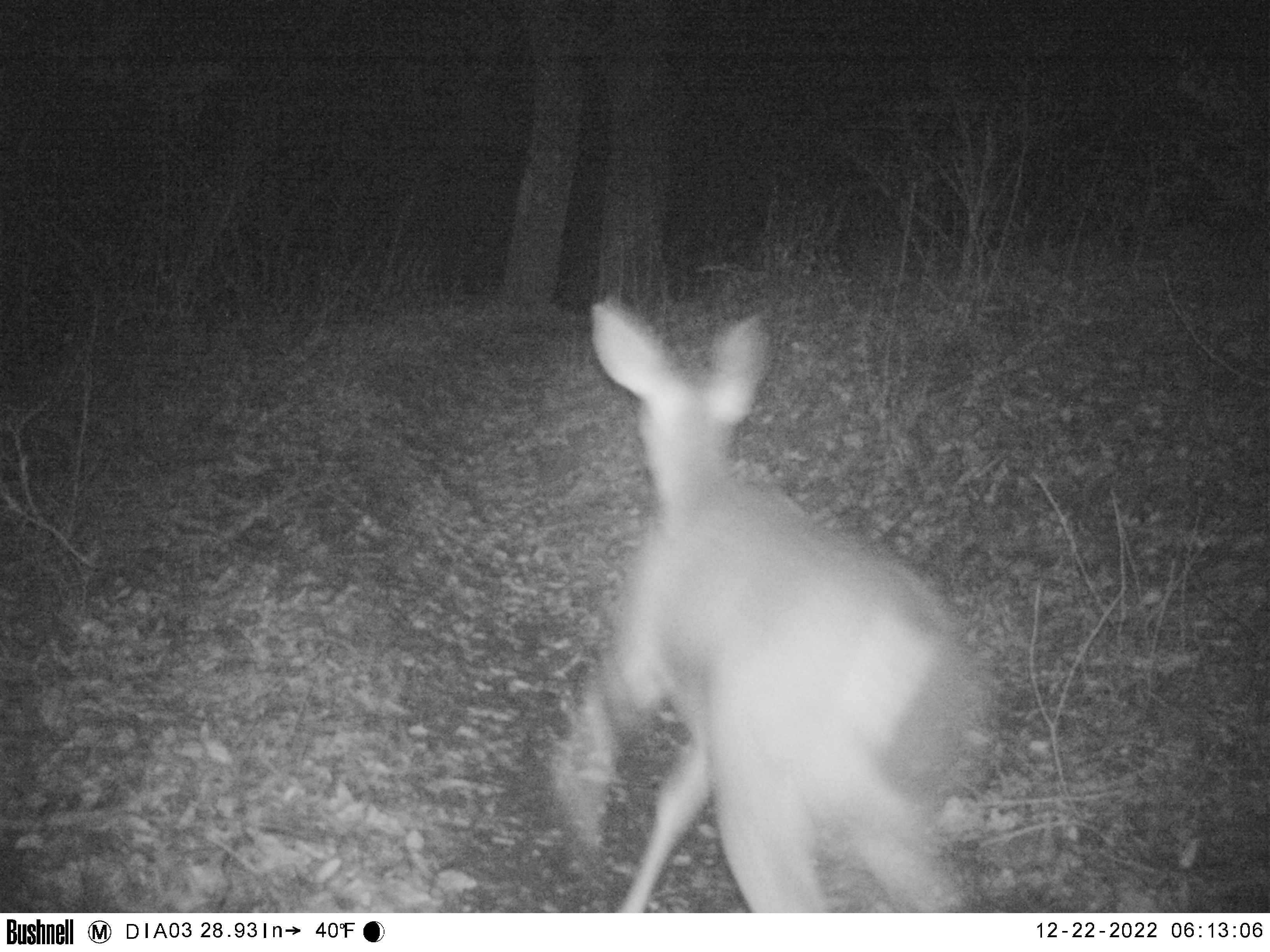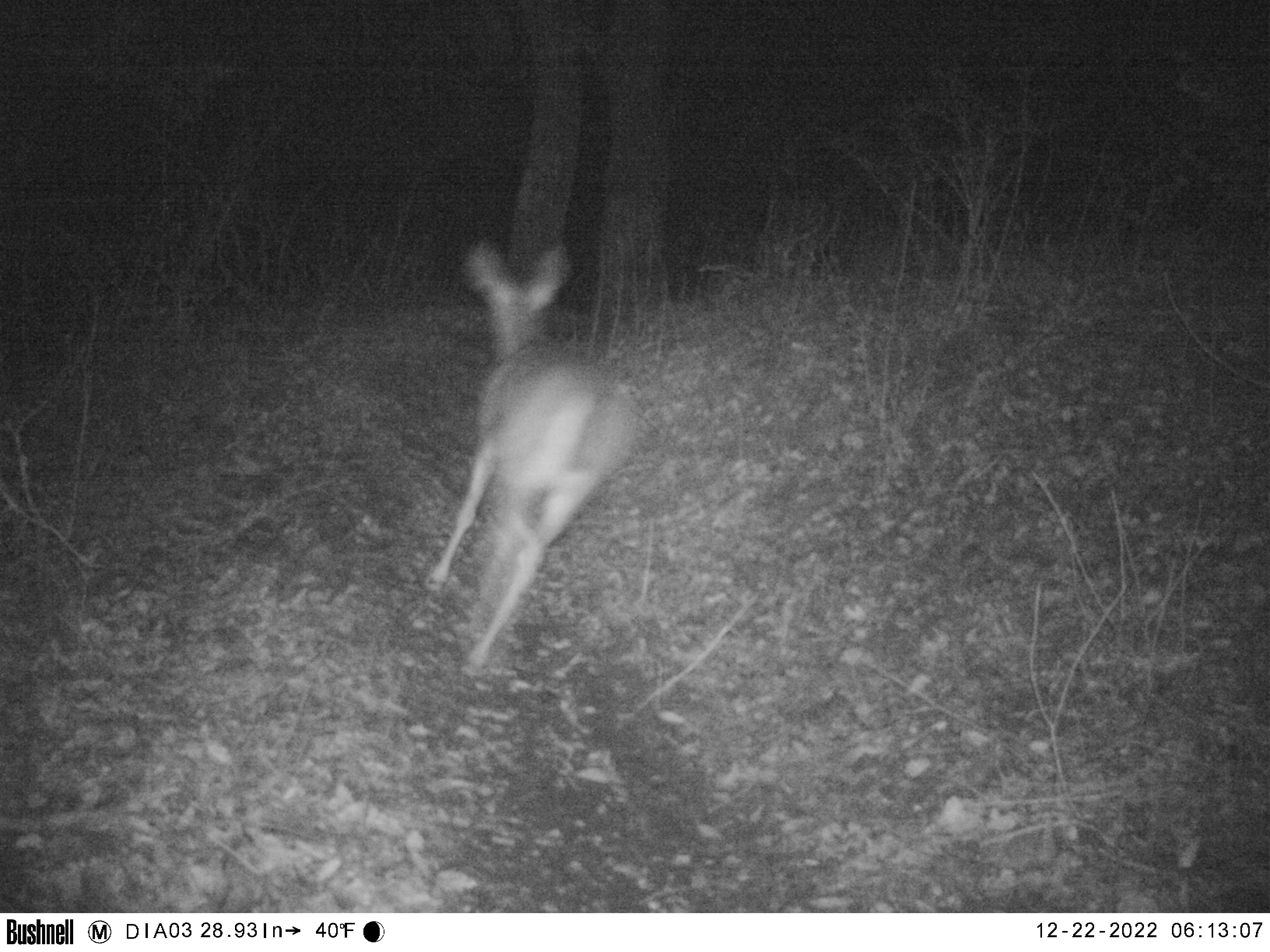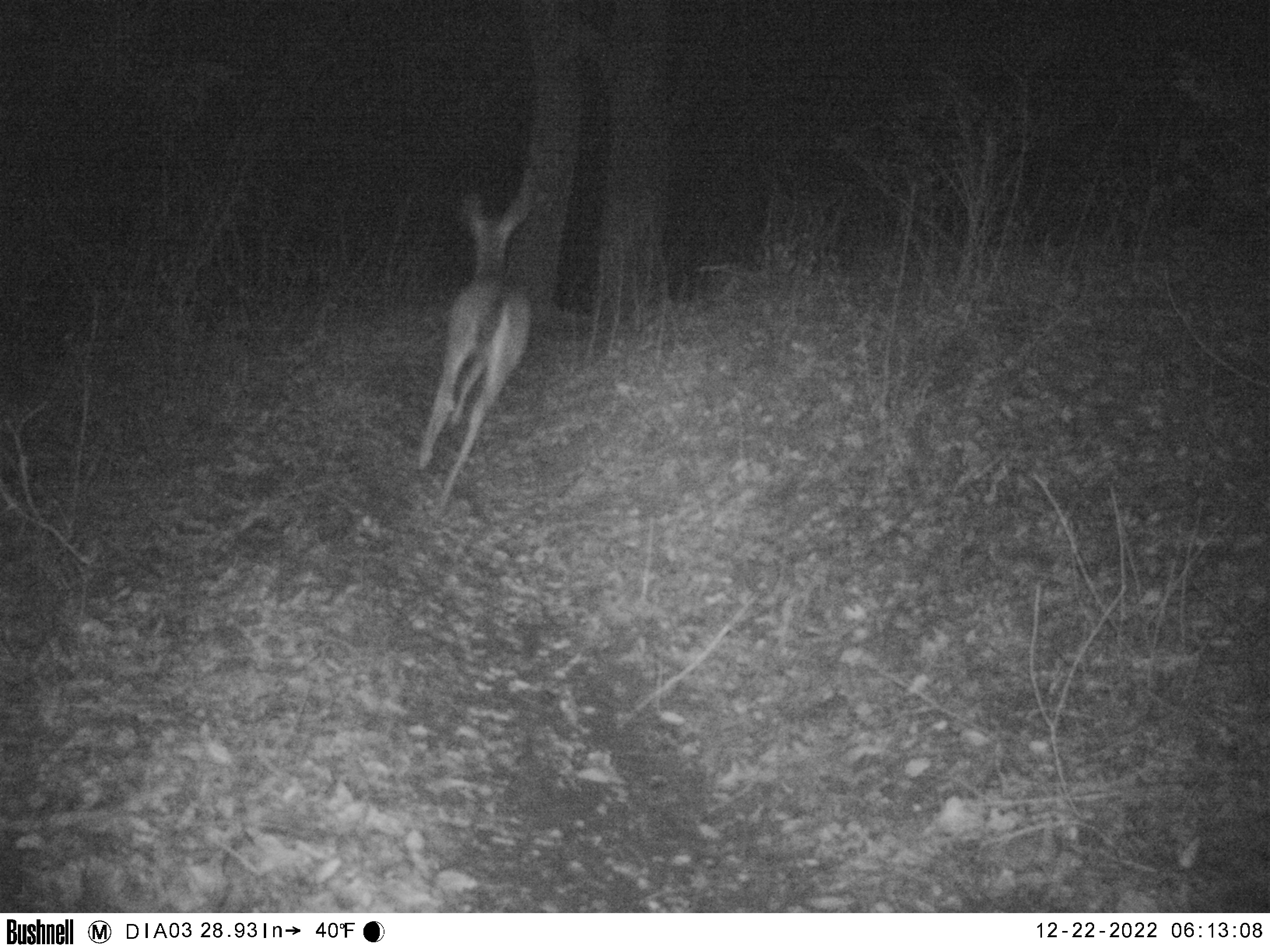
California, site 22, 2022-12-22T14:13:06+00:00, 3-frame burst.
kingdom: Animalia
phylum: Chordata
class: Mammalia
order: Artiodactyla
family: Cervidae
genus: Odocoileus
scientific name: Odocoileus hemionus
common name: mule deer